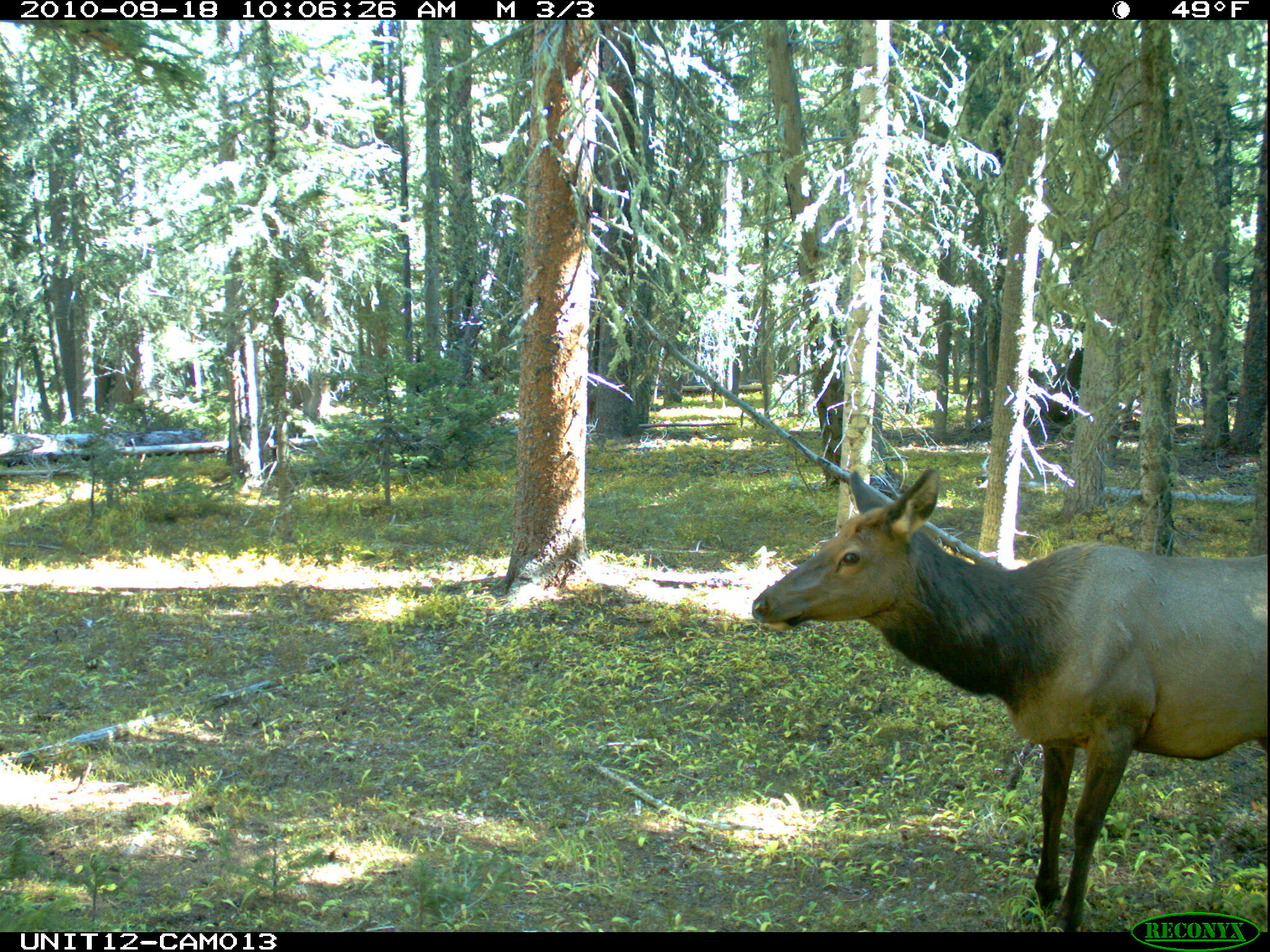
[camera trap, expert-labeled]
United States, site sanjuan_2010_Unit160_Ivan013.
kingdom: Animalia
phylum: Chordata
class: Mammalia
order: Artiodactyla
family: Cervidae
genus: Cervus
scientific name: Cervus elaphus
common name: red deer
Cervus elaphus (red deer).